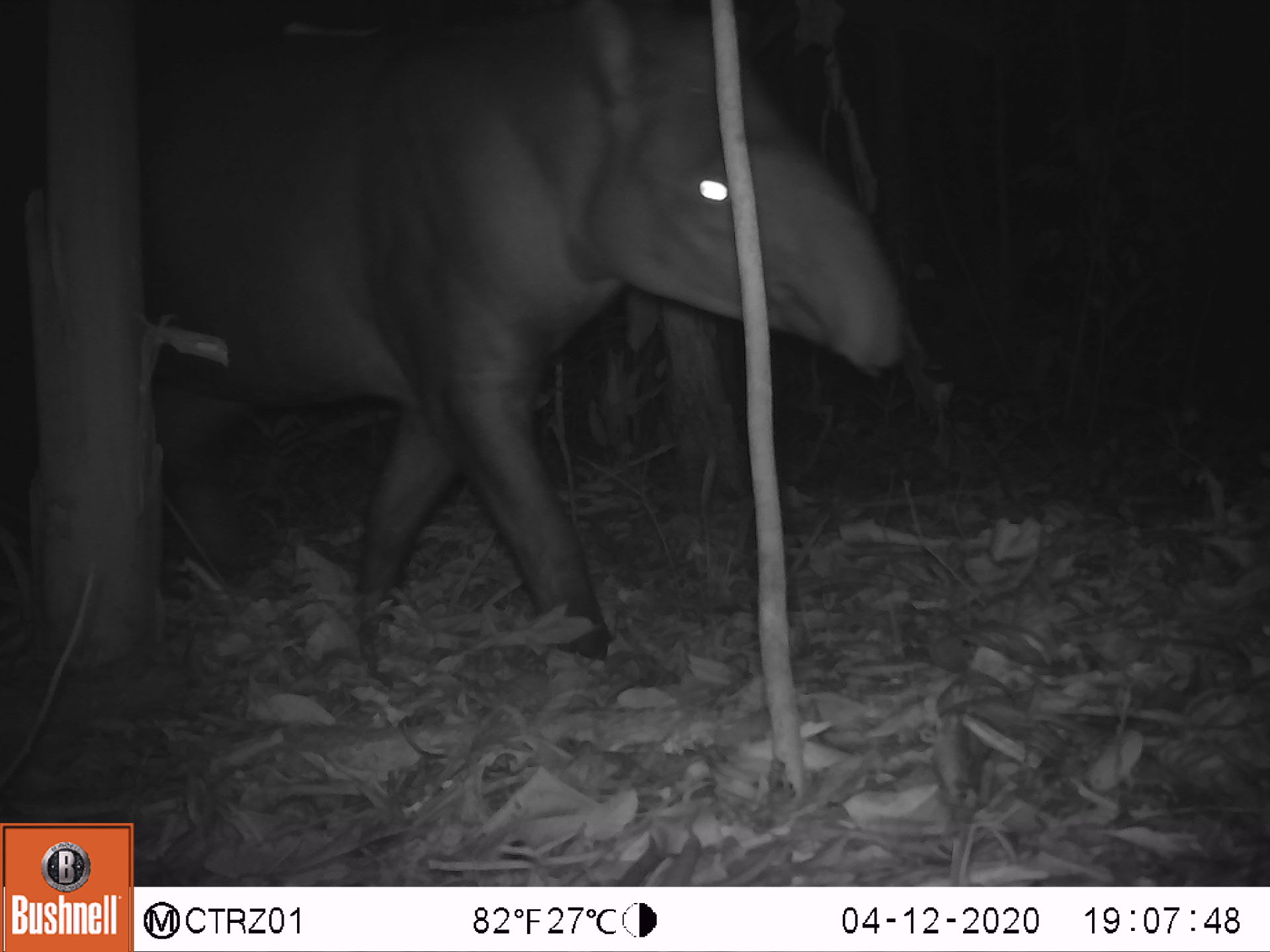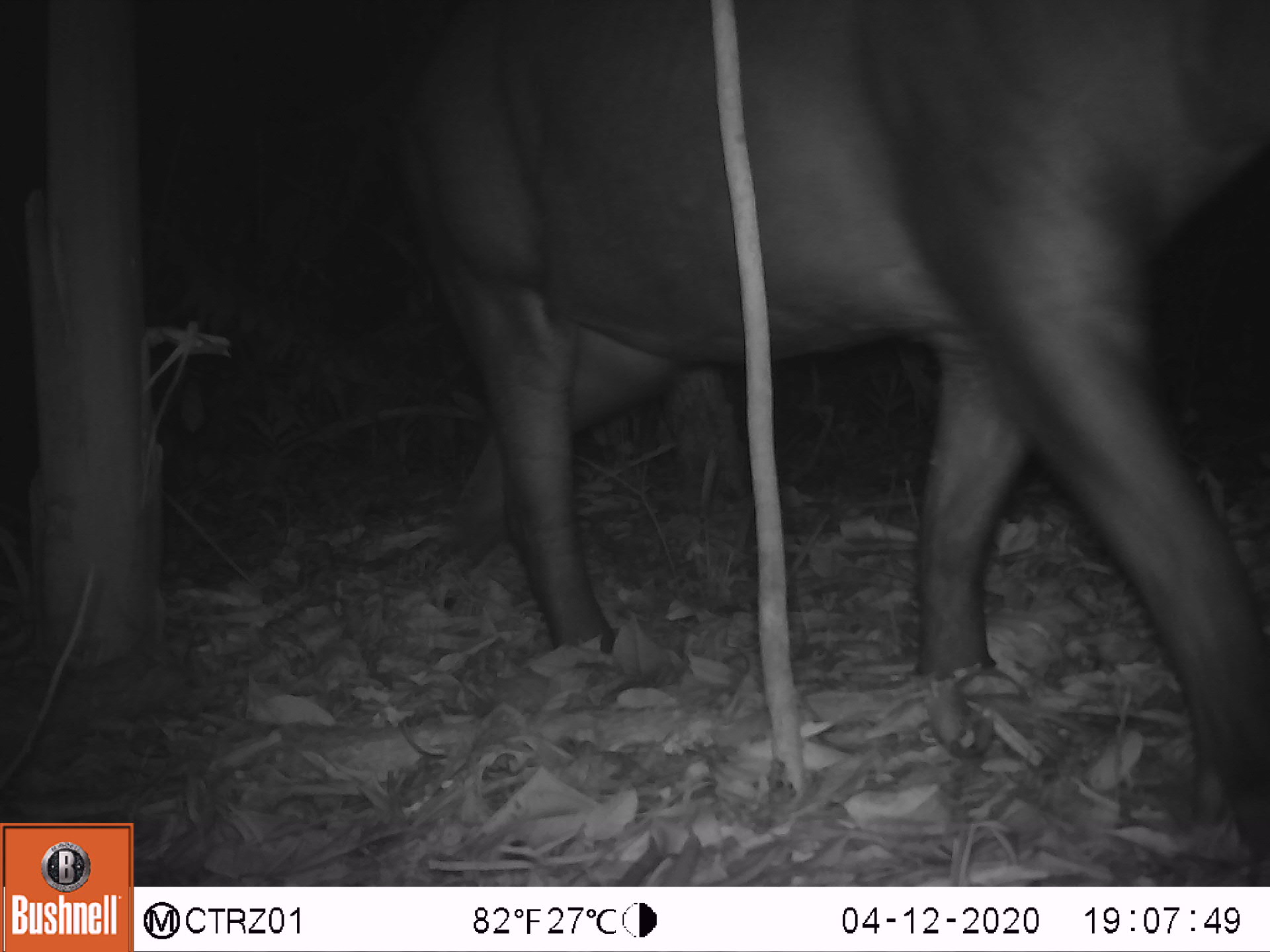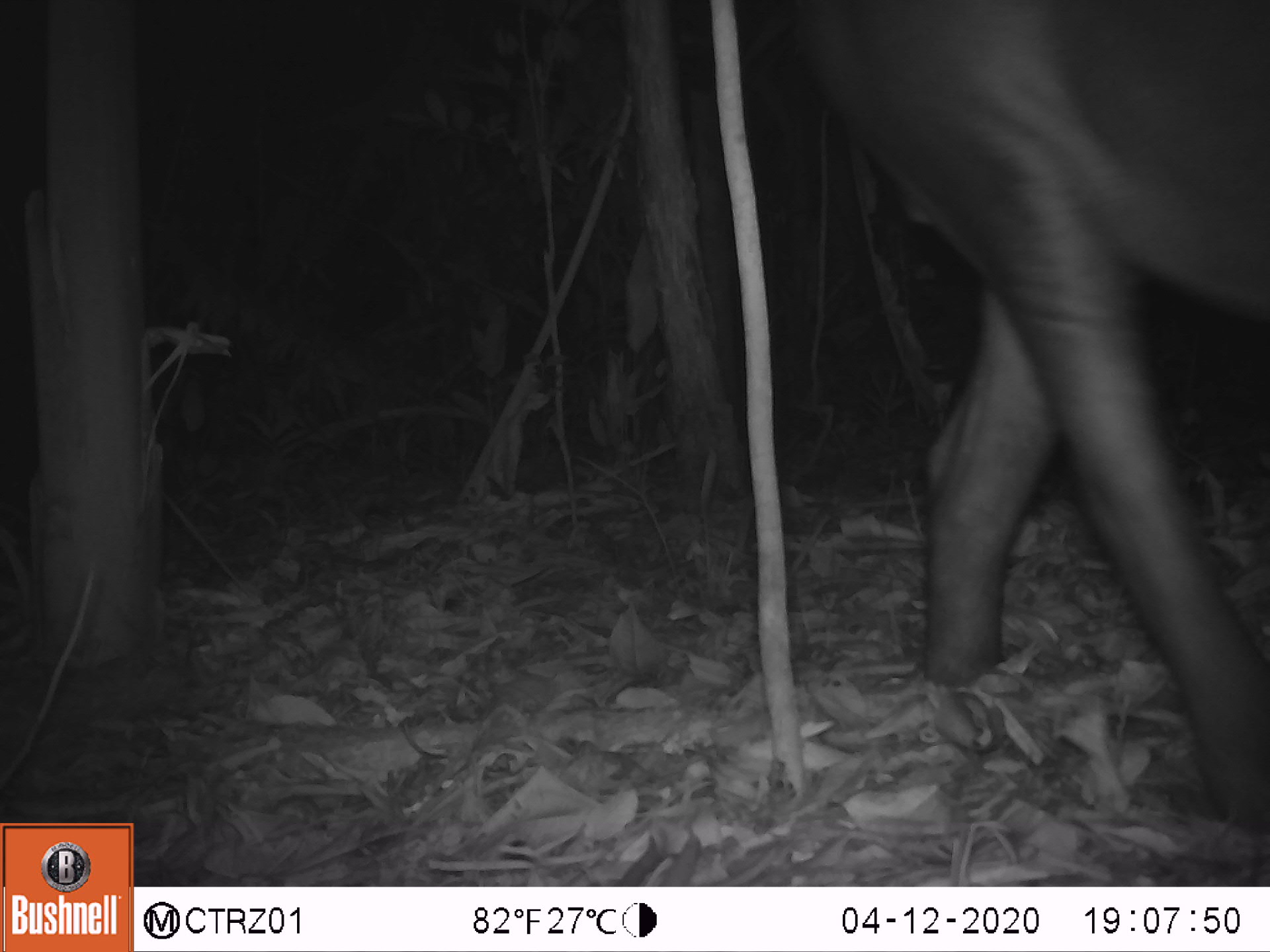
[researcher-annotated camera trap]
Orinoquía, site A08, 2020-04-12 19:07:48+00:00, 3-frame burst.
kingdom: Animalia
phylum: Chordata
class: Mammalia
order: Perissodactyla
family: Tapiridae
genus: Tapirus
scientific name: Tapirus terrestris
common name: lowland tapir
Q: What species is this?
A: Lowland tapir (Tapirus terrestris).